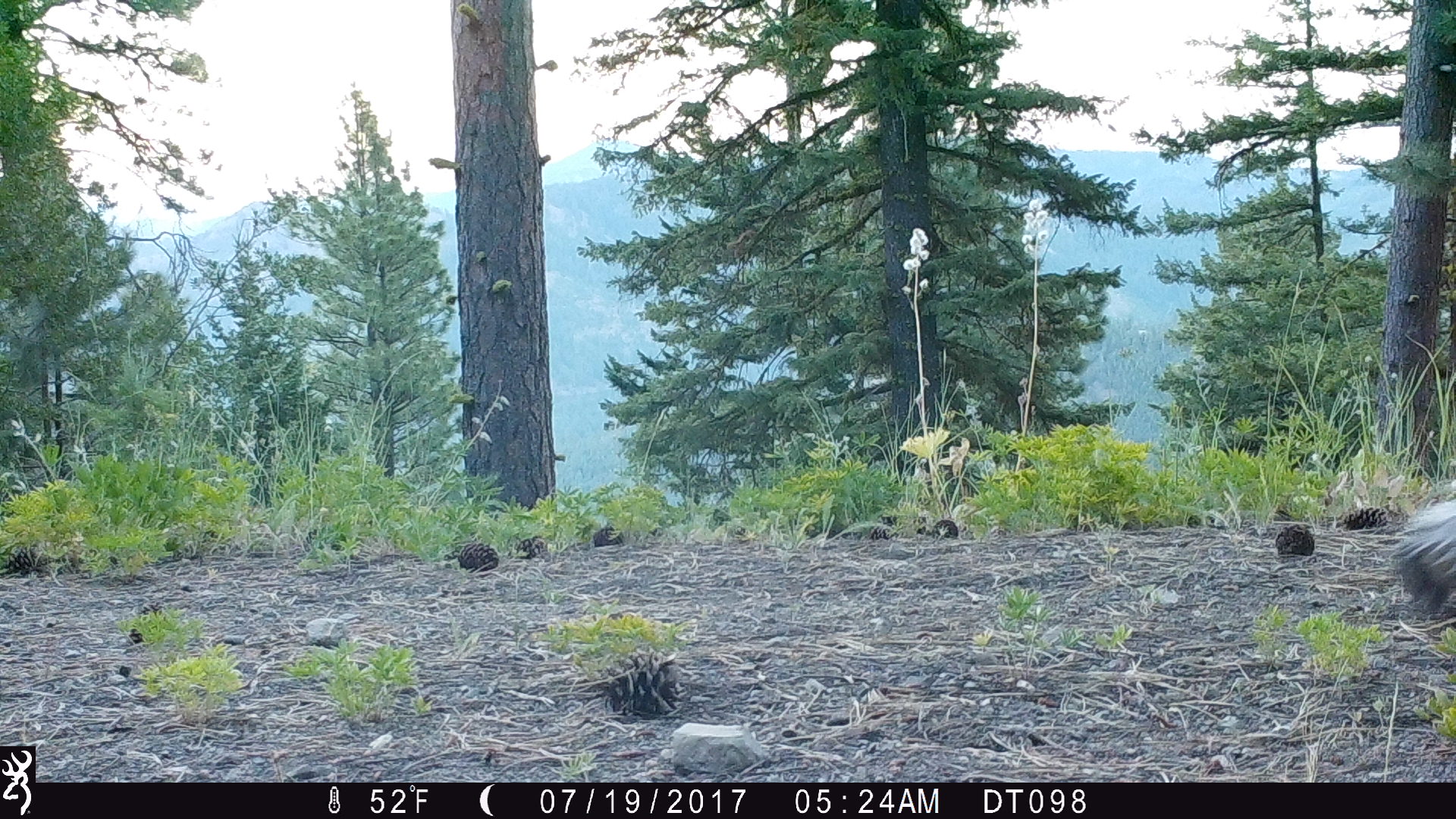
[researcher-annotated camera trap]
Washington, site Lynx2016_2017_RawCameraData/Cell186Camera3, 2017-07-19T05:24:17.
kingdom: Animalia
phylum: Chordata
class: Mammalia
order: Carnivora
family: Mephitidae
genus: Mephitis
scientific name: Mephitis mephitis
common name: striped skunk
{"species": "Mephitis mephitis (striped skunk)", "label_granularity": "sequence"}